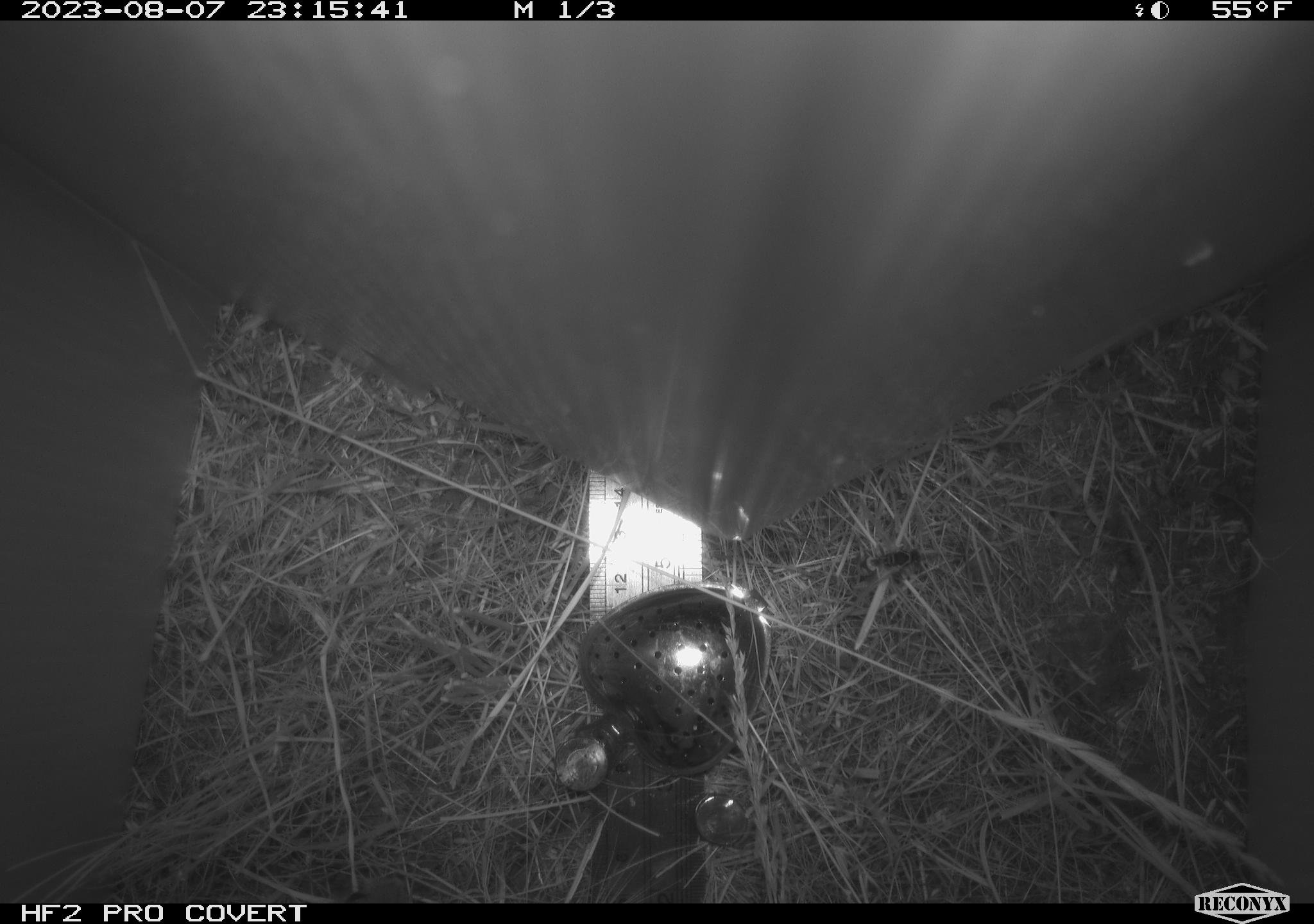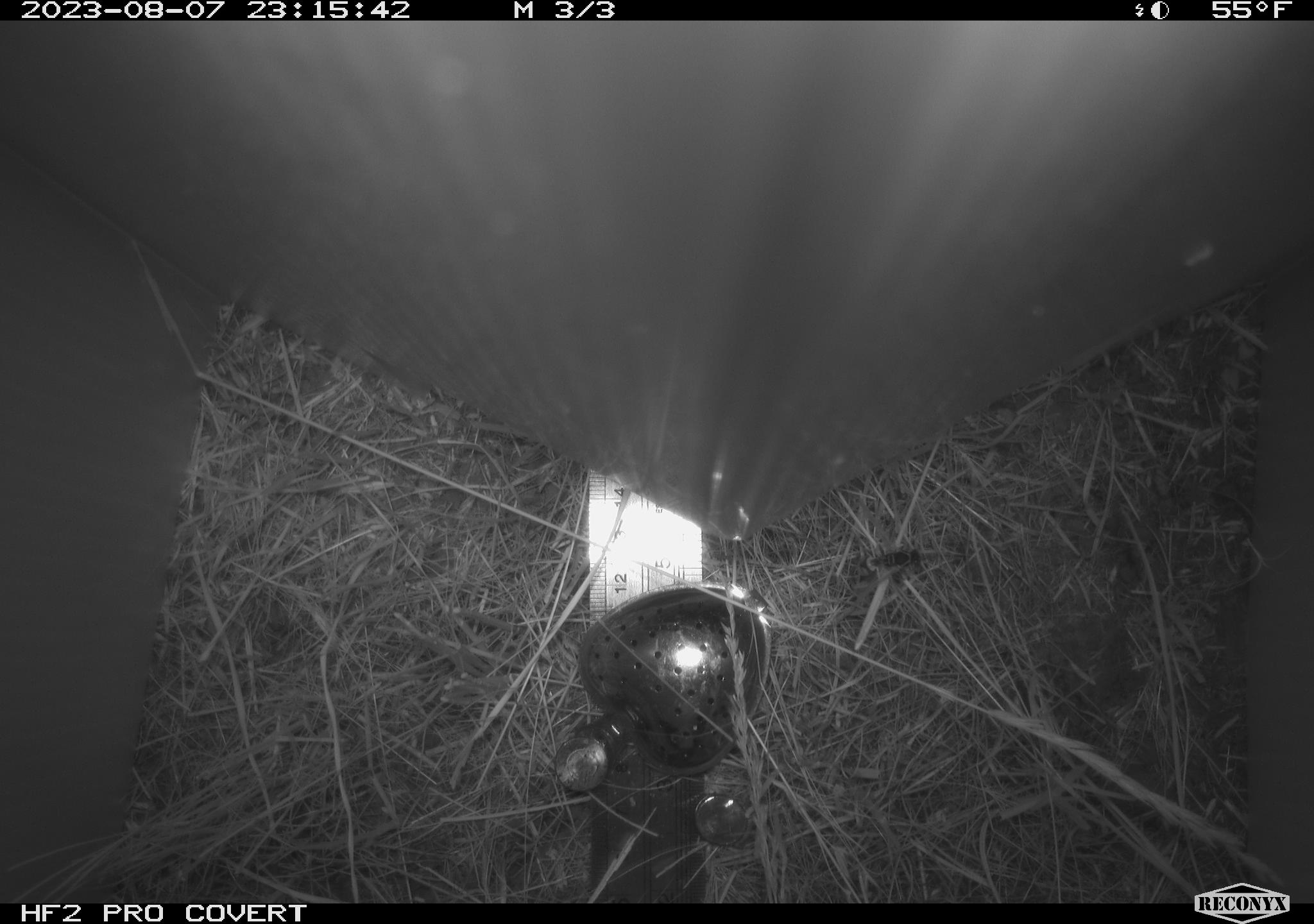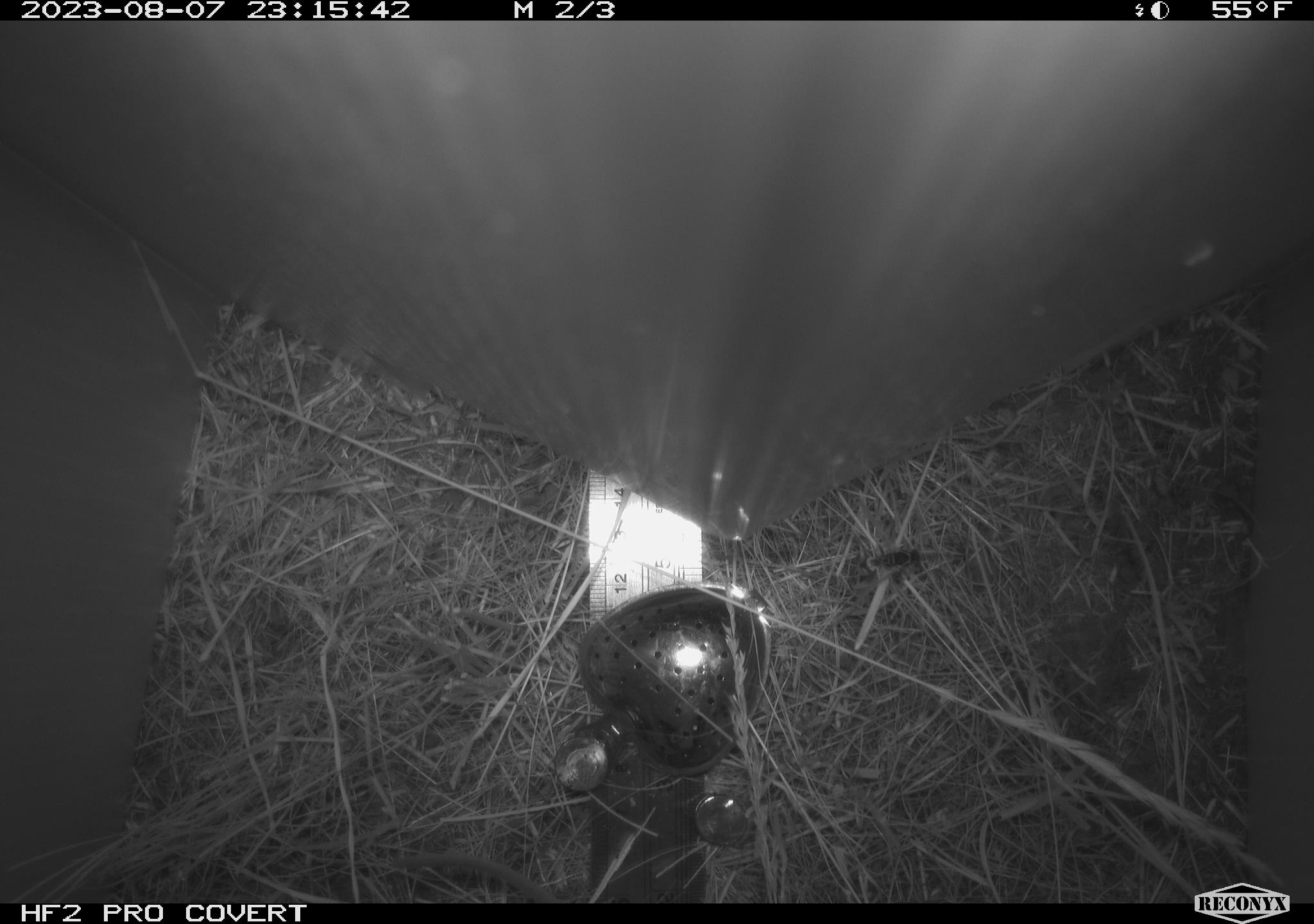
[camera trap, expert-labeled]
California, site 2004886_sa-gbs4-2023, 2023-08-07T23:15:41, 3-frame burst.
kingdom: Animalia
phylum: Arthropoda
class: Insecta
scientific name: Insecta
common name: insect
Insect (Insecta).